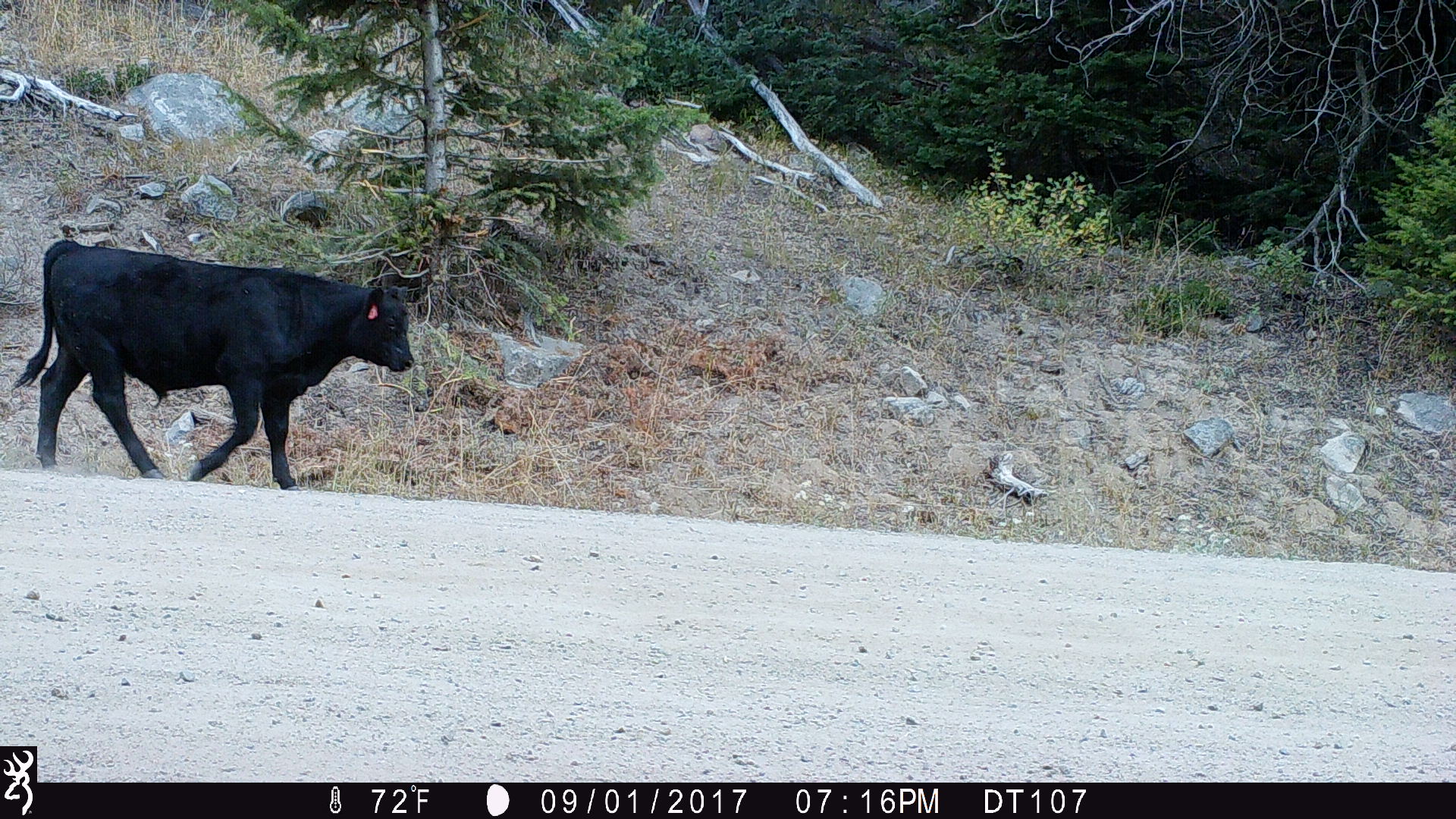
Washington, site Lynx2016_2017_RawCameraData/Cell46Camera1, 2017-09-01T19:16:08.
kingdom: Animalia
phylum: Chordata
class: Mammalia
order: Artiodactyla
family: Bovidae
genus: Bos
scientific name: Bos taurus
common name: domestic cattle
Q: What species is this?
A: Domestic cattle (Bos taurus).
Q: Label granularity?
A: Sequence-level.